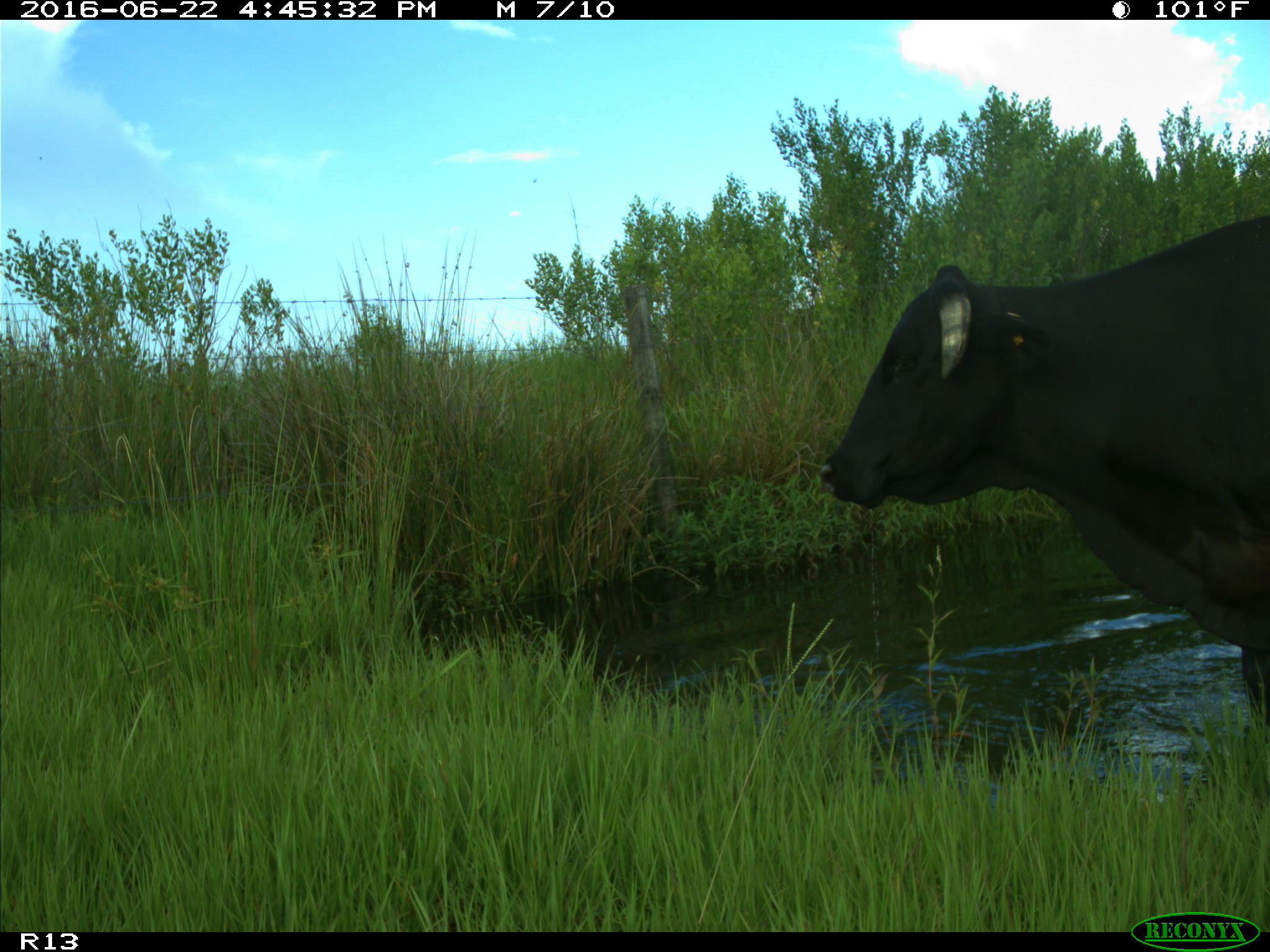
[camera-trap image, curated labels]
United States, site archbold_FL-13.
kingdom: Animalia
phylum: Chordata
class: Mammalia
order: Artiodactyla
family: Bovidae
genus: Bos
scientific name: Bos taurus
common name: domestic cow